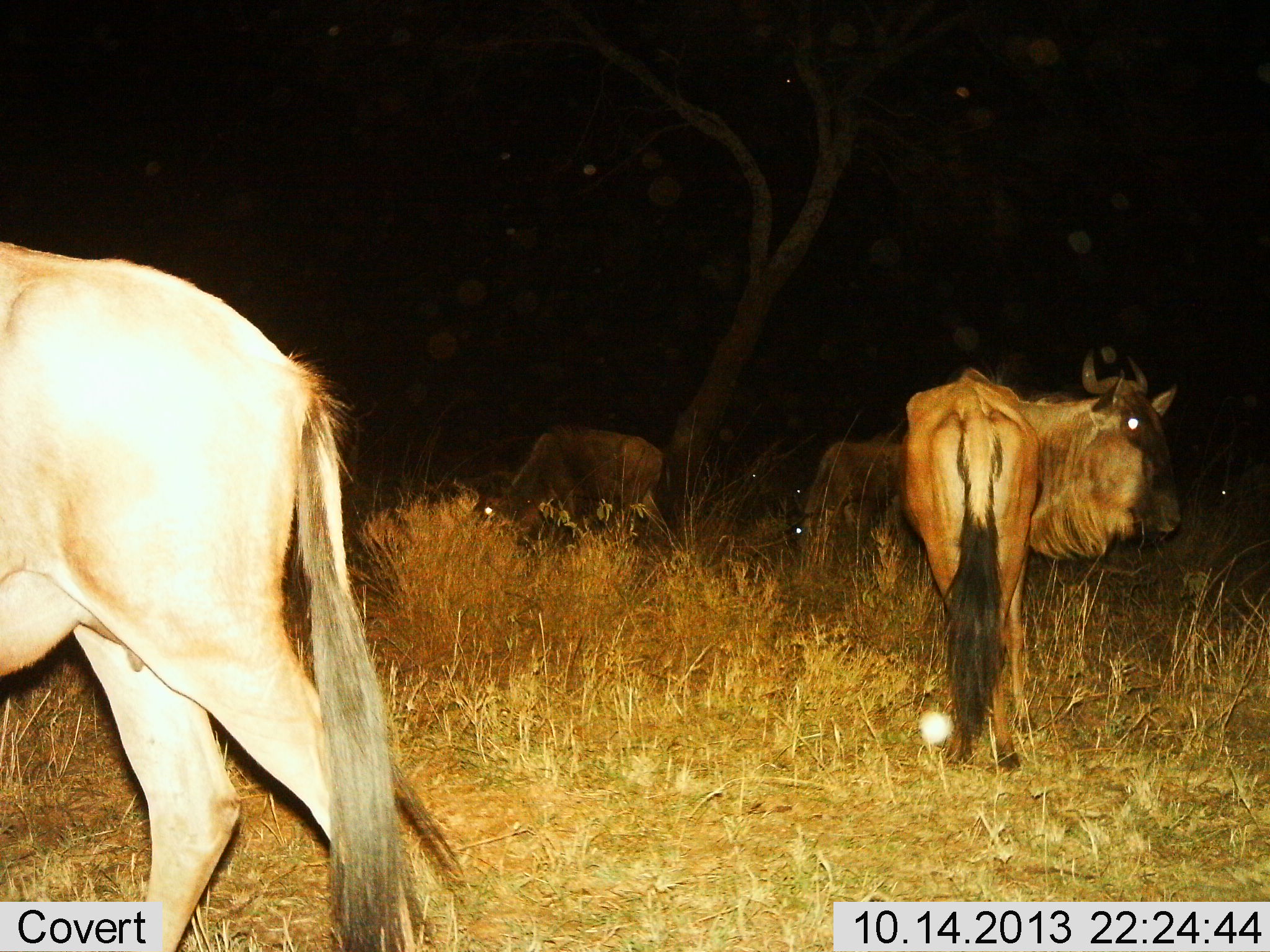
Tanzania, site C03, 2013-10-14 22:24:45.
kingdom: Animalia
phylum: Chordata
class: Mammalia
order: Artiodactyla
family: Bovidae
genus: Connochaetes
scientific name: Connochaetes taurinus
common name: blue wildebeest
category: wildebeest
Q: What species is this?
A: Wildebeest (blue wildebeest) (Connochaetes taurinus).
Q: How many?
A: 4.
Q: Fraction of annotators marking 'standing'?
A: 92%.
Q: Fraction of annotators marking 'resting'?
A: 12%.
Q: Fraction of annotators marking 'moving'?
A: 15%.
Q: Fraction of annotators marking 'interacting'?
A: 0%.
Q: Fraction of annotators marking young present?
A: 0%.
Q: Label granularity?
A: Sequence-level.